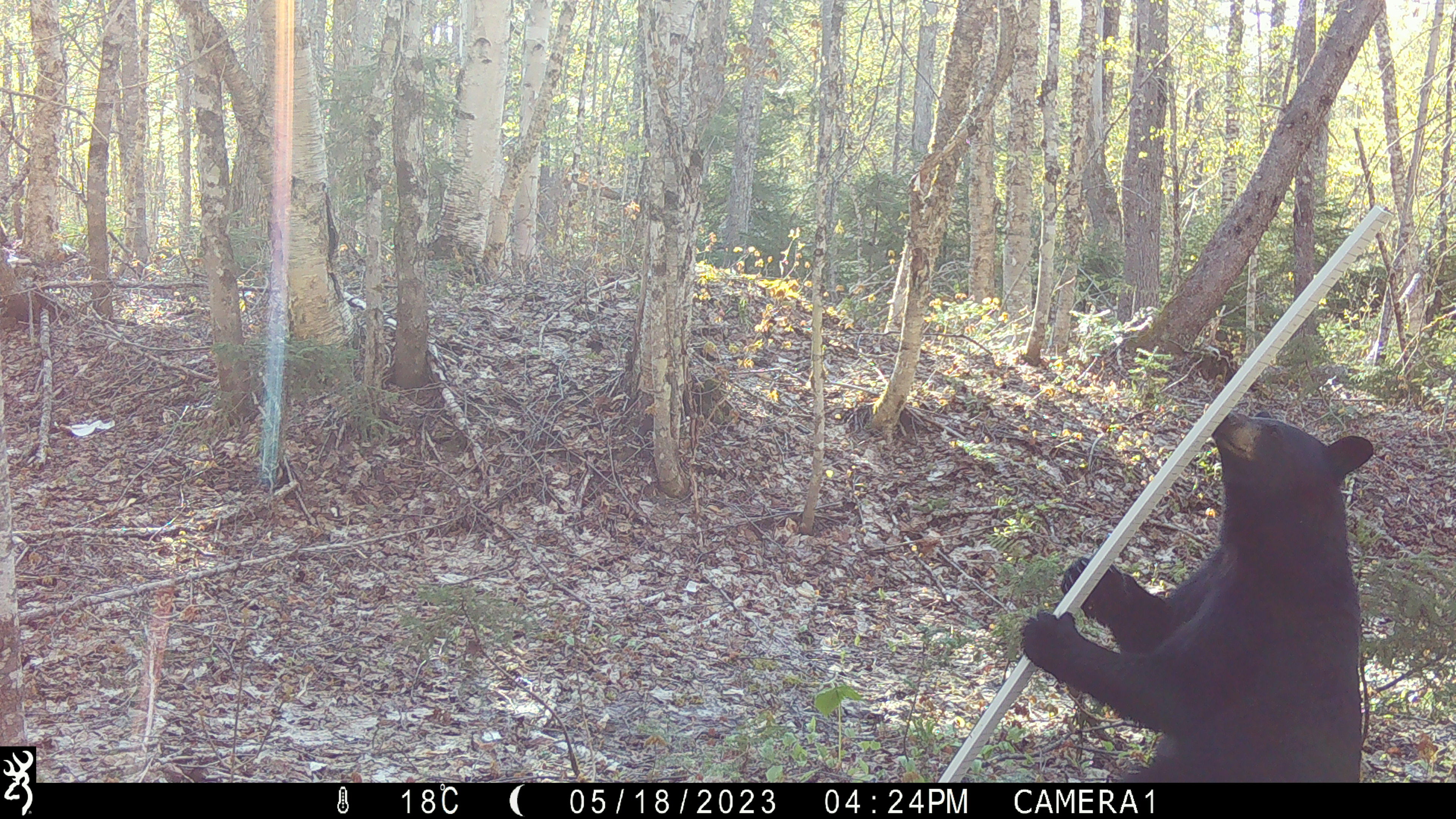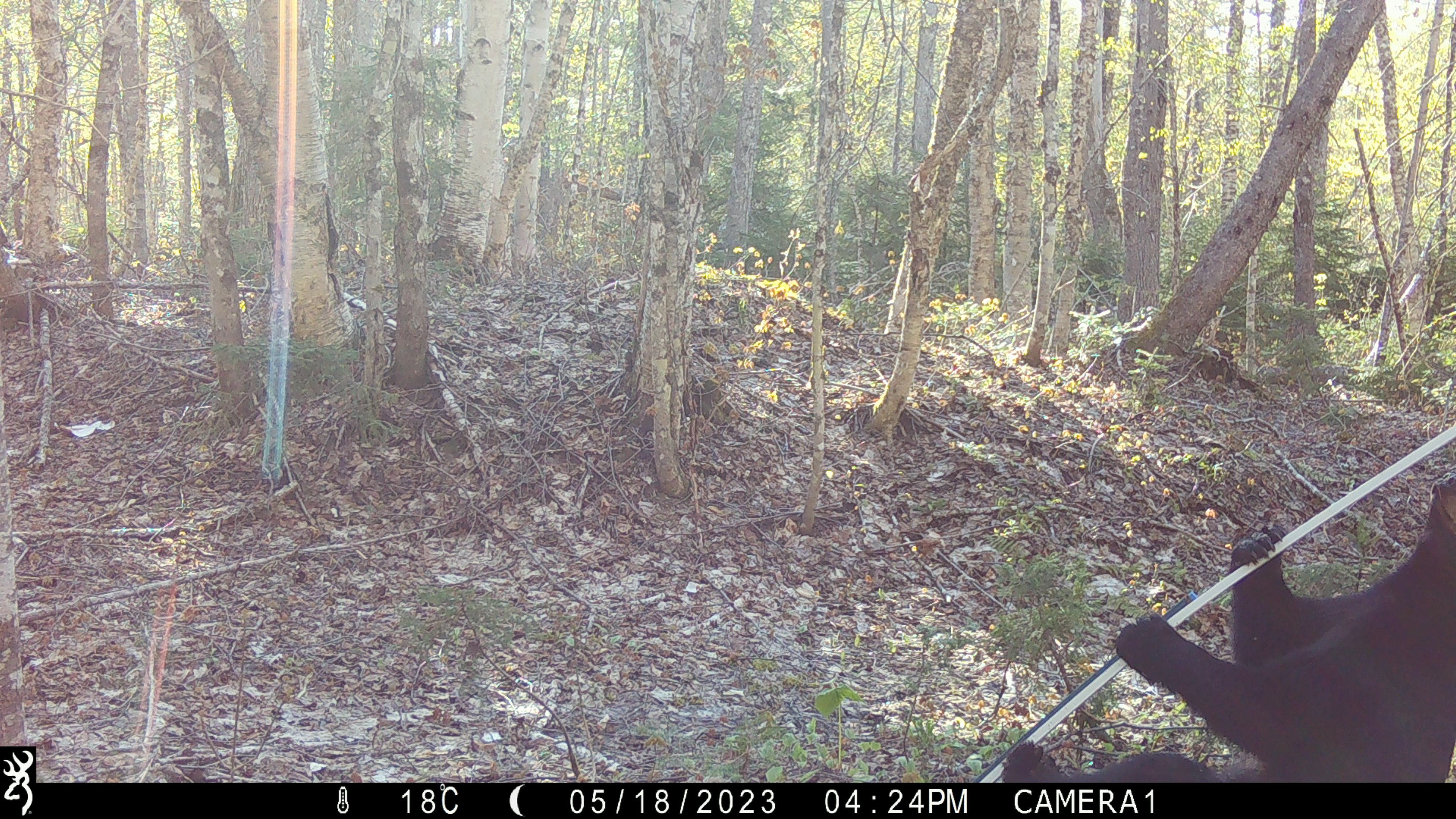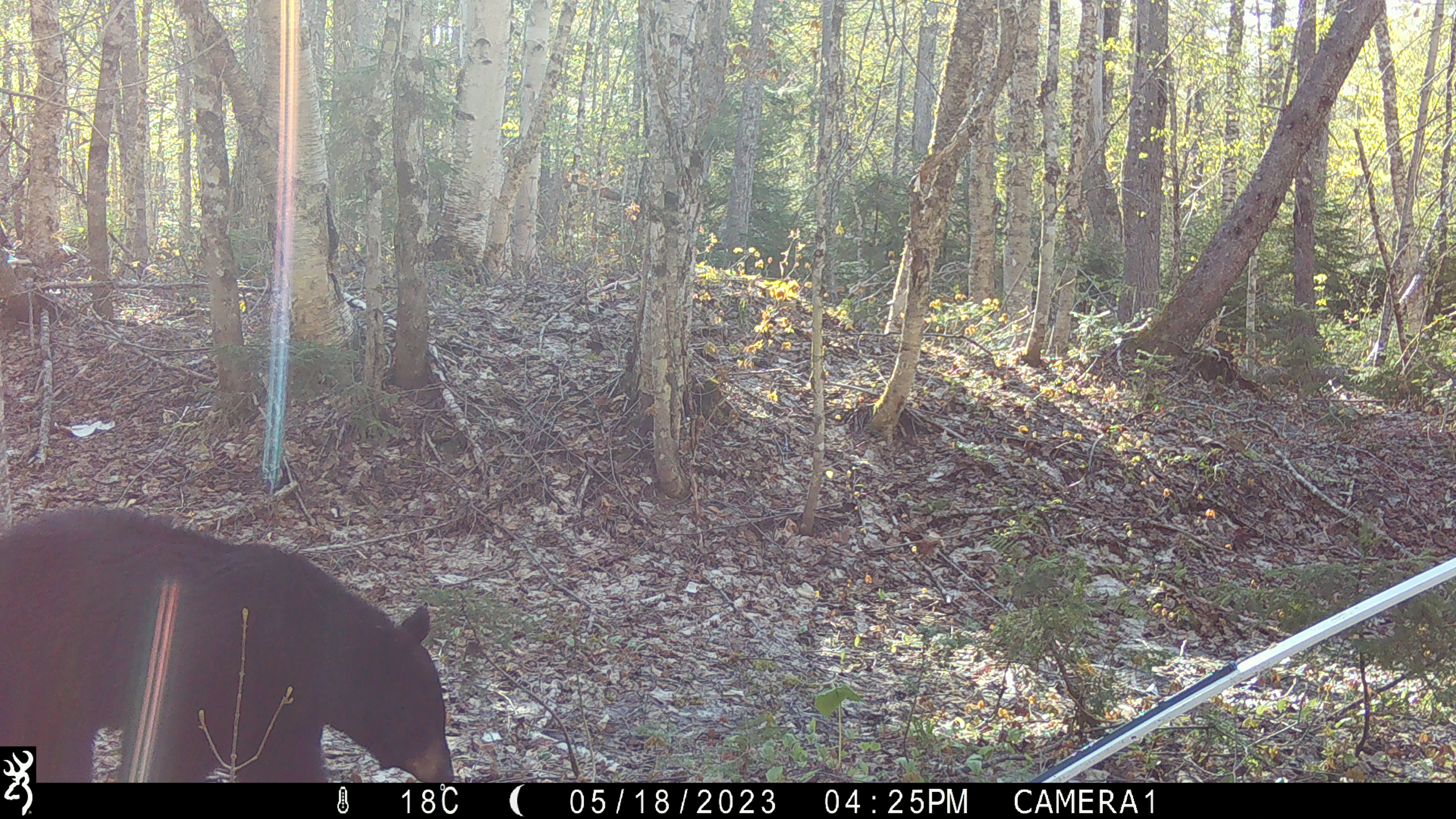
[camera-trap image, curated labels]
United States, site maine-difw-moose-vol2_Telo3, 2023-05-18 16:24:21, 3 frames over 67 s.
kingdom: Animalia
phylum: Chordata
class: Mammalia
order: Carnivora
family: Ursidae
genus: Ursus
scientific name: Ursus americanus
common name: black bear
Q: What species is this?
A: Black bear (Ursus americanus).